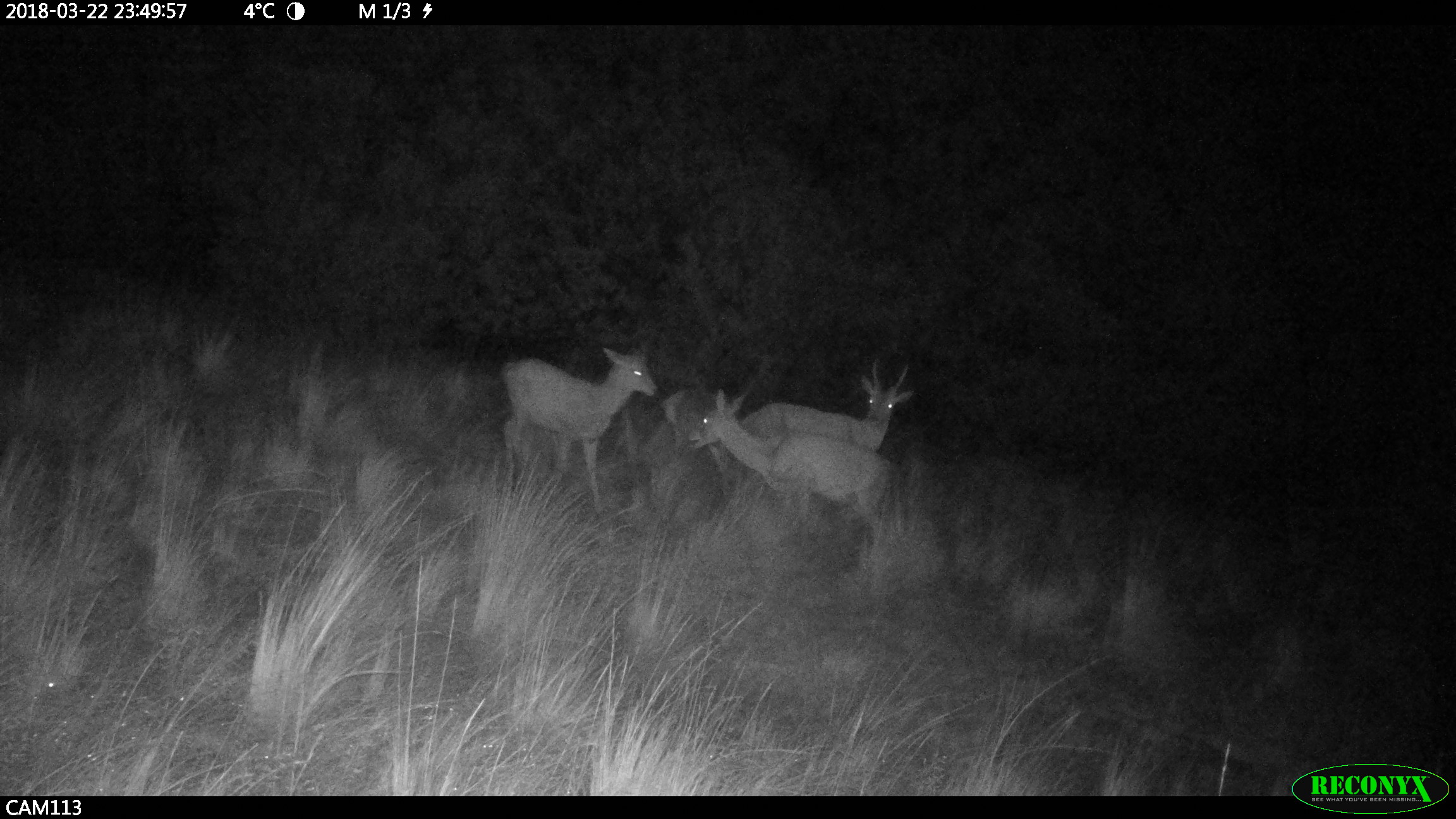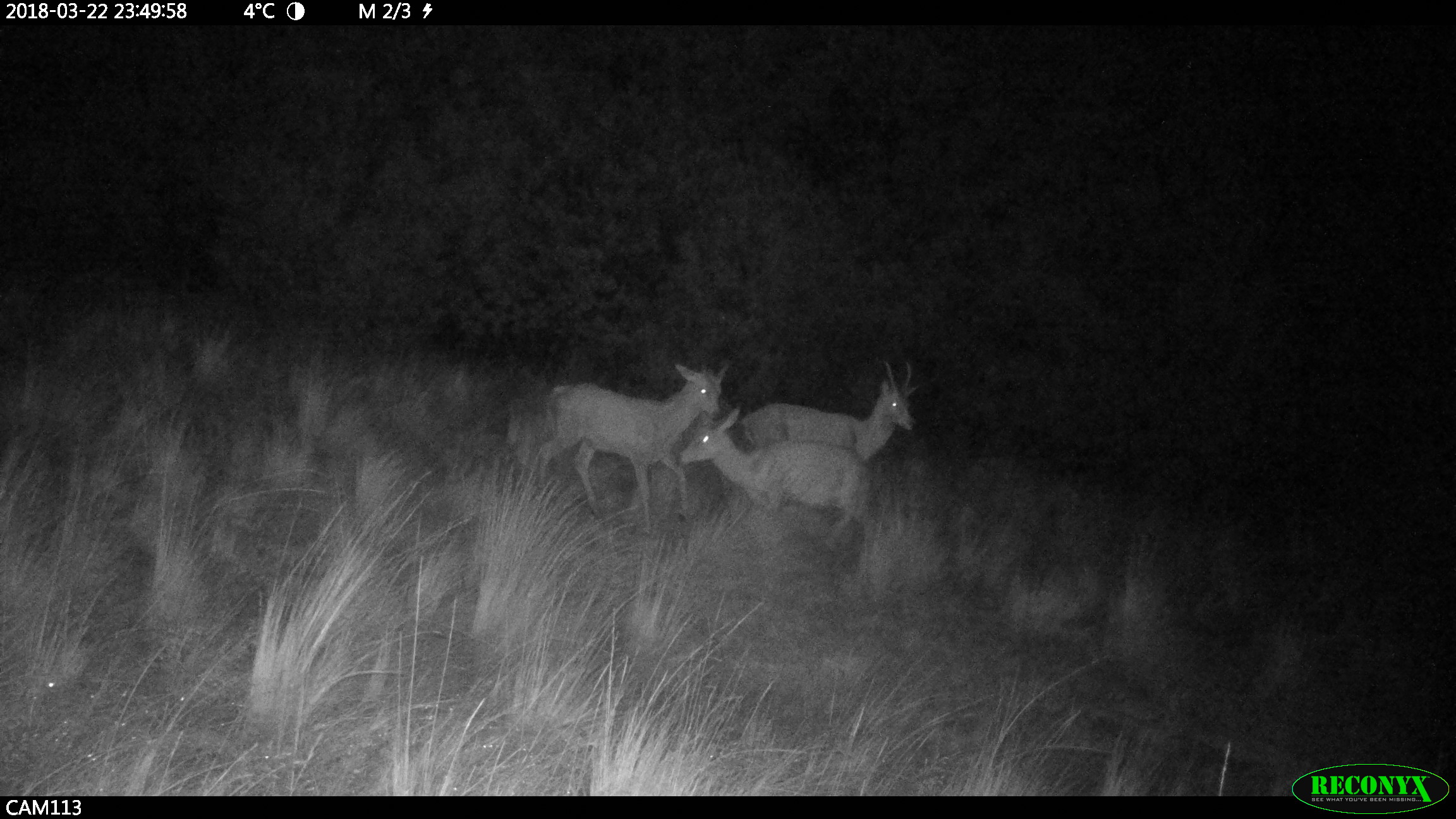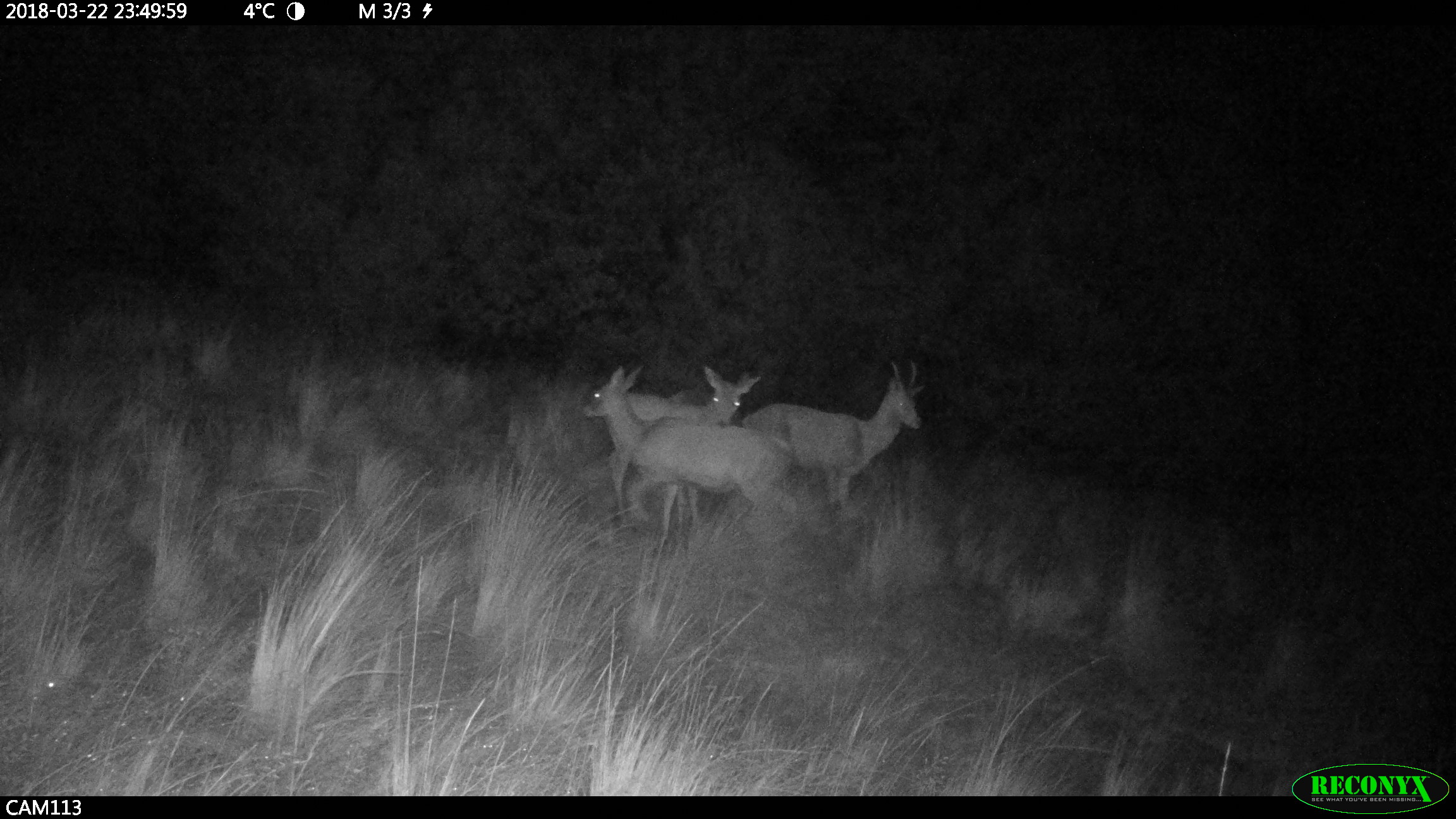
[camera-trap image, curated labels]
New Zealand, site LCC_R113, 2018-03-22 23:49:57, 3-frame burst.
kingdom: Animalia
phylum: Chordata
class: Mammalia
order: Artiodactyla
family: Cervidae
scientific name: Cervidae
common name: deer